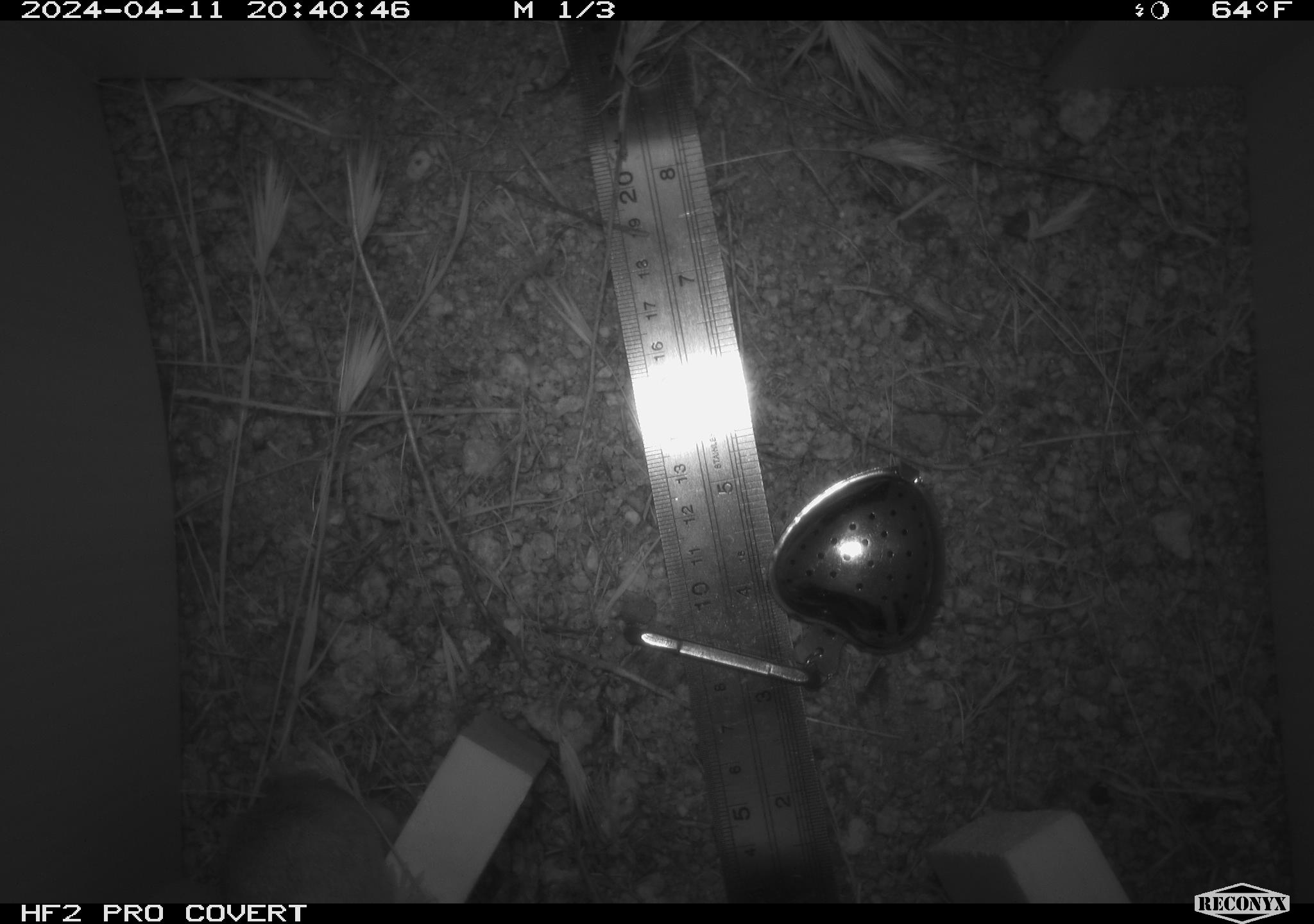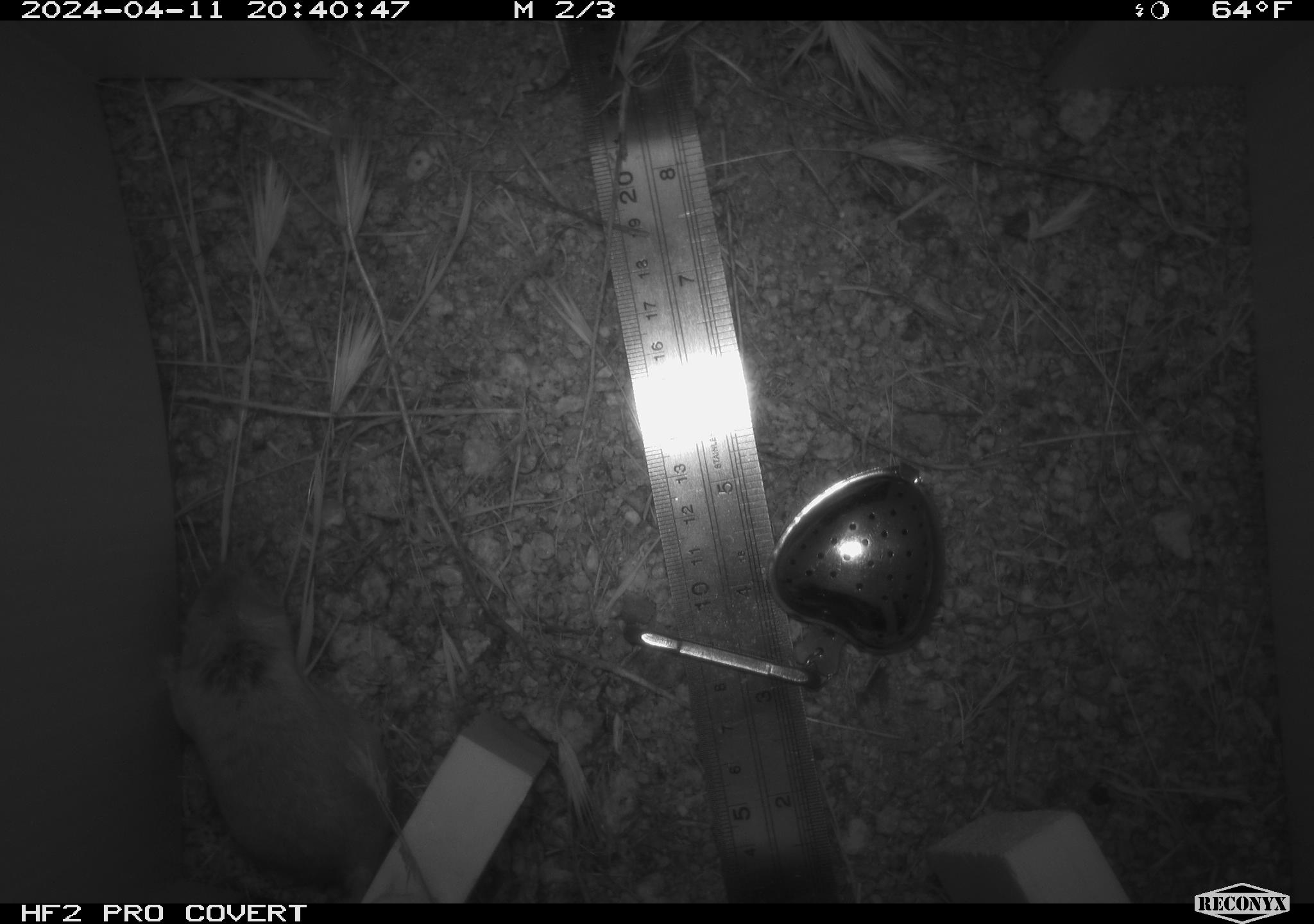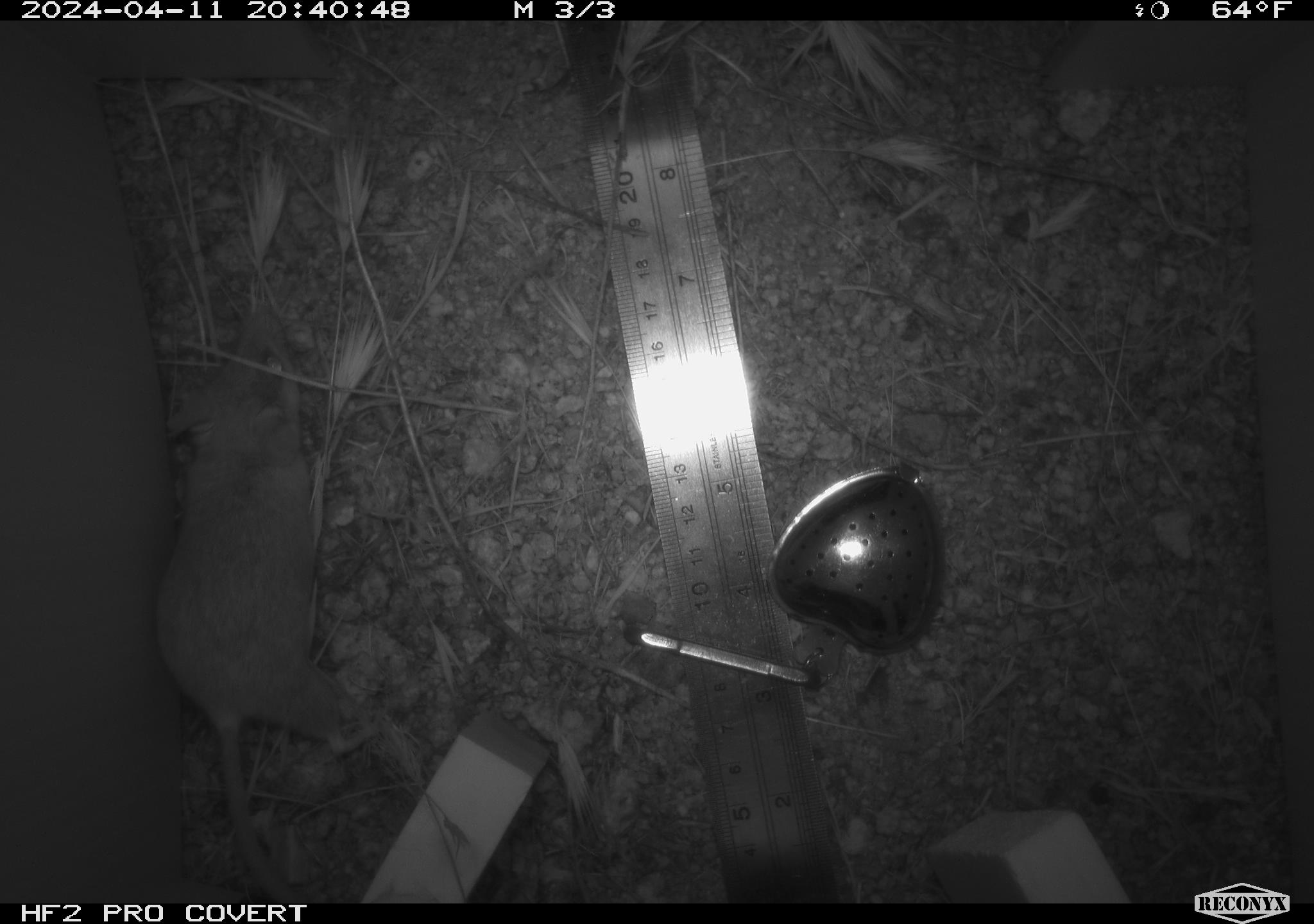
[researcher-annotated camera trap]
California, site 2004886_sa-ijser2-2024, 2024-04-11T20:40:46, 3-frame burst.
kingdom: Animalia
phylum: Chordata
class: Mammalia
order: Rodentia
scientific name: Rodentia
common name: mouse species